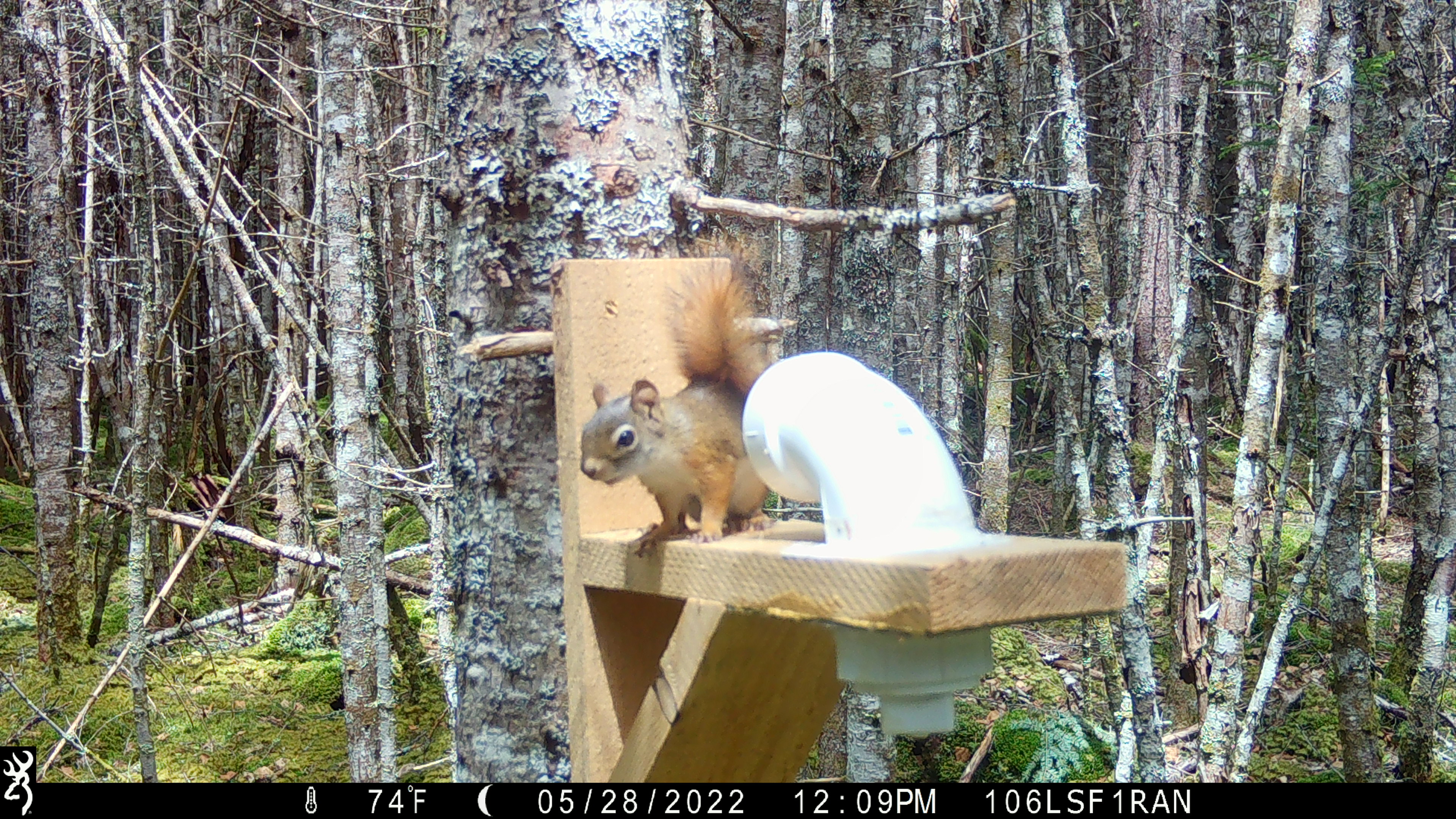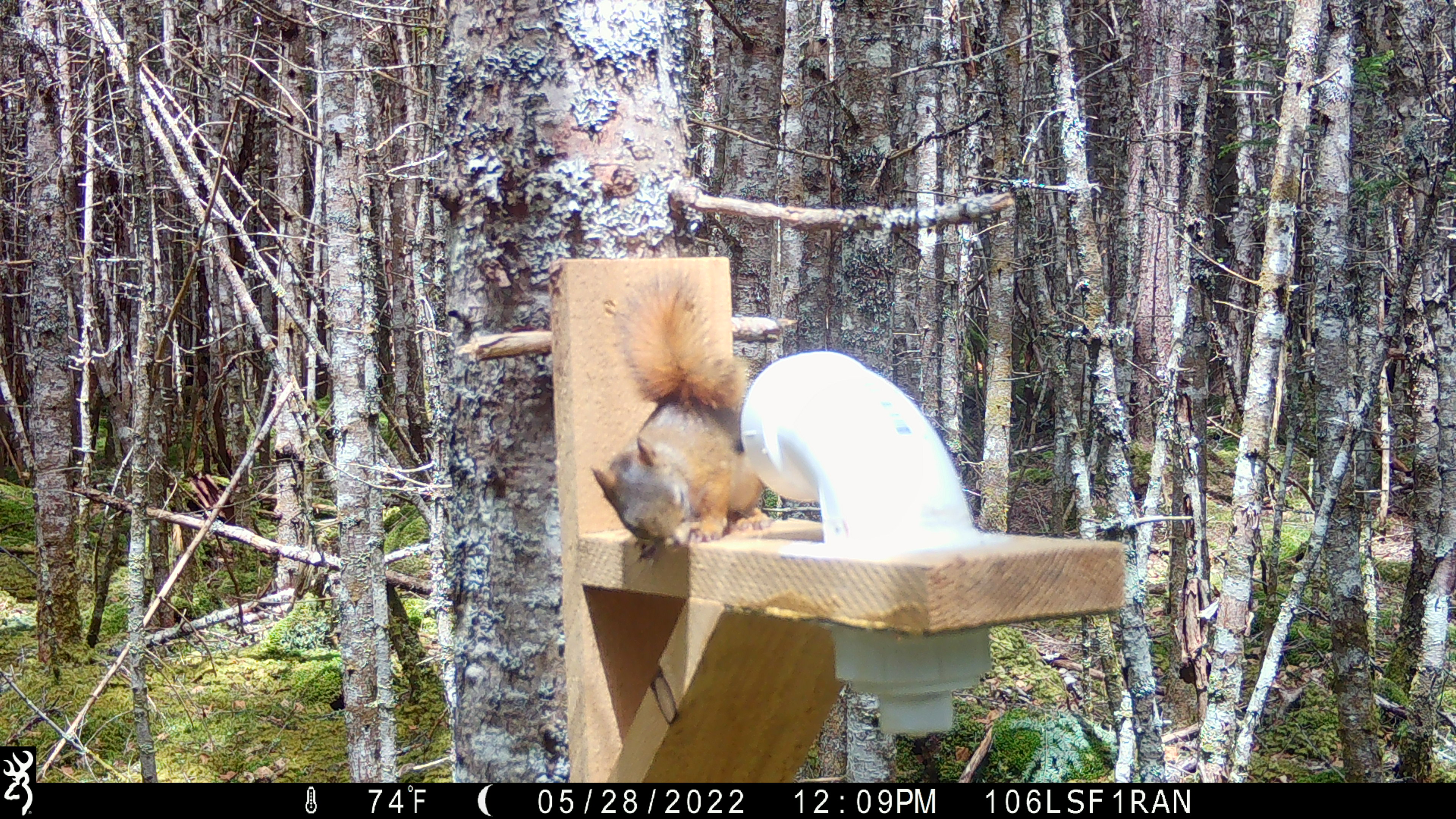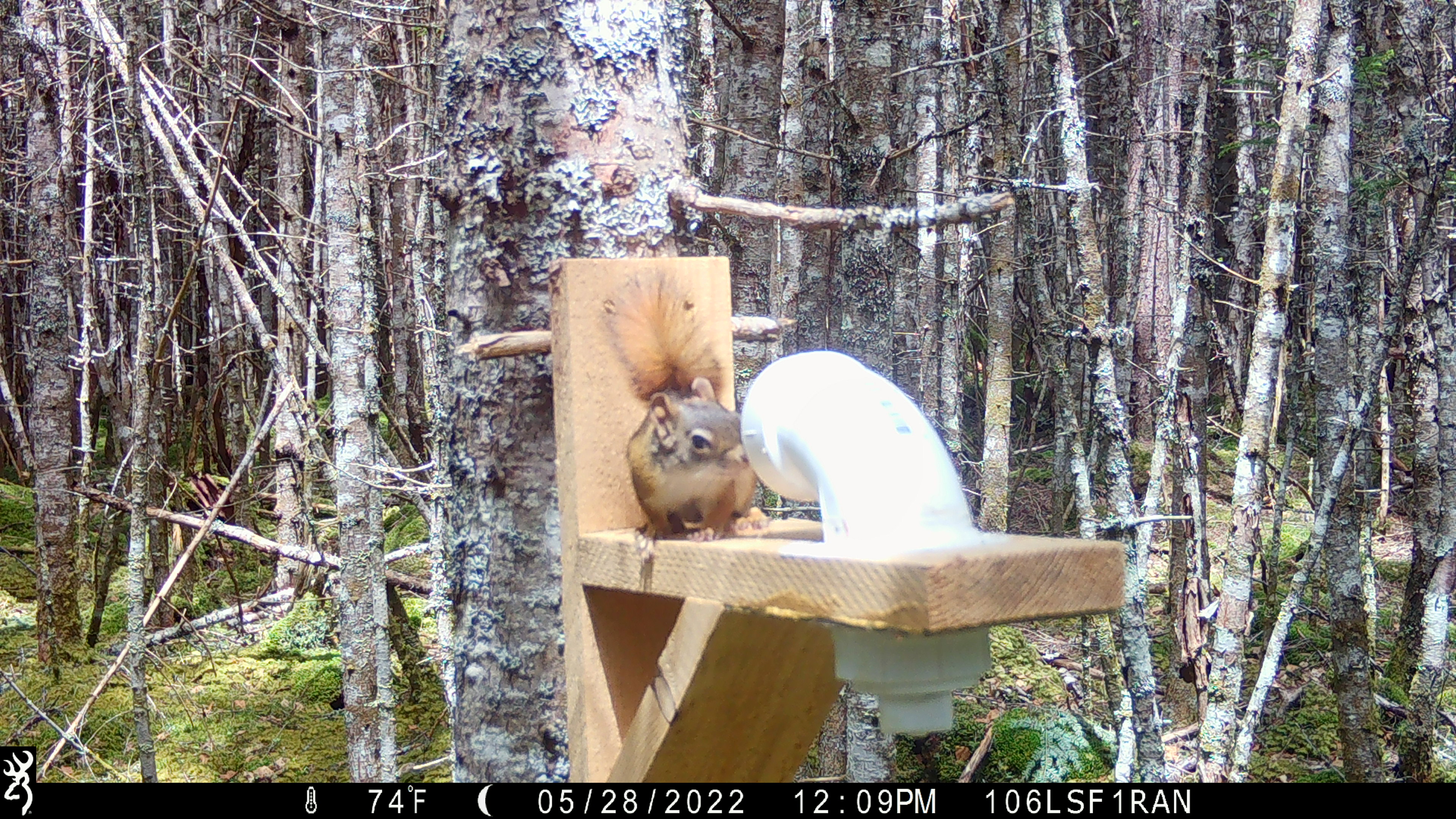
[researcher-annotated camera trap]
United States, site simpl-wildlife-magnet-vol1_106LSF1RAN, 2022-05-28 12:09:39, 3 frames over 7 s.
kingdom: Animalia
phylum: Chordata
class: Mammalia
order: Rodentia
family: Sciuridae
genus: Tamiasciurus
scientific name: Tamiasciurus hudsonicus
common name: red squirrel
Red squirrel (Tamiasciurus hudsonicus).